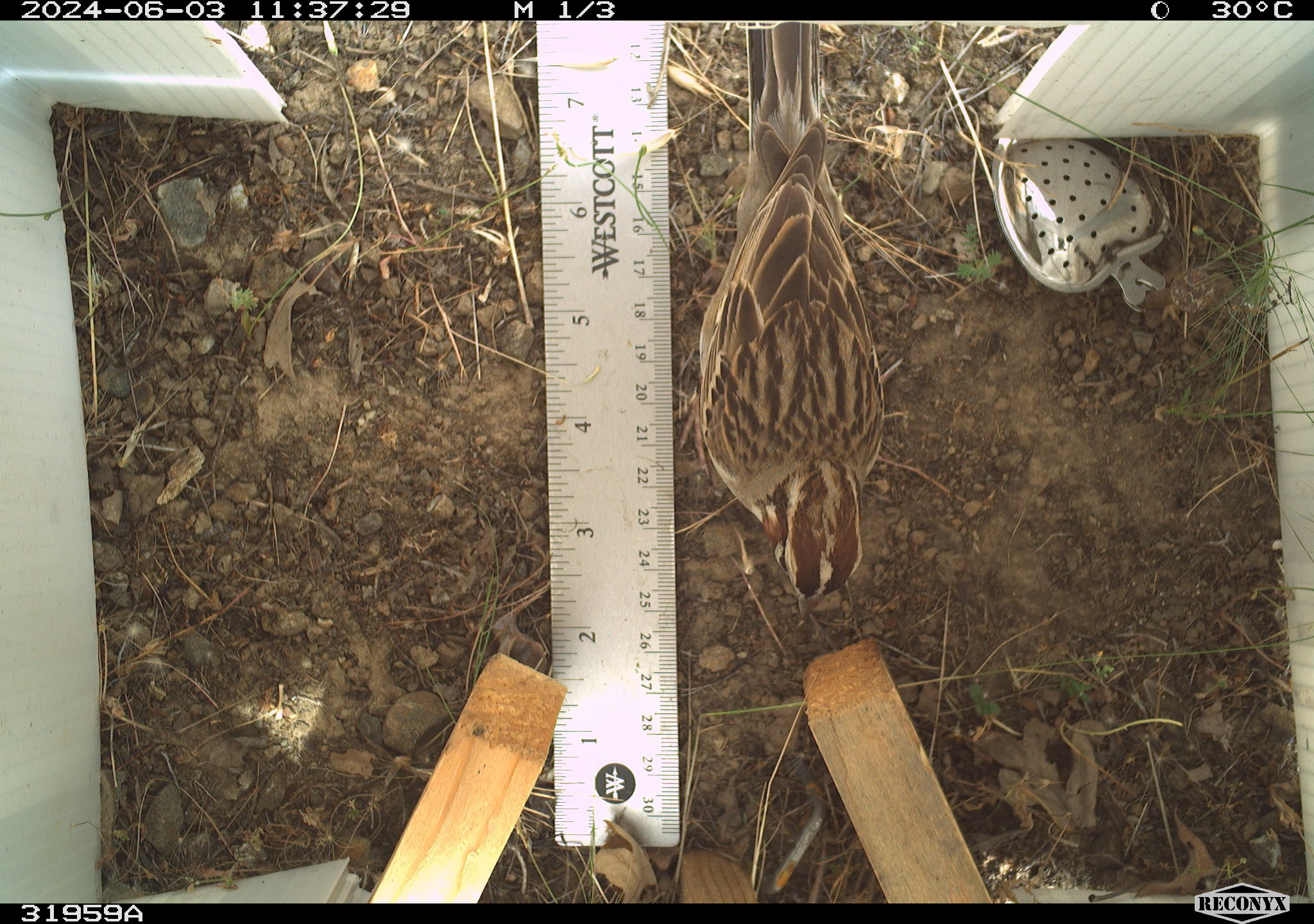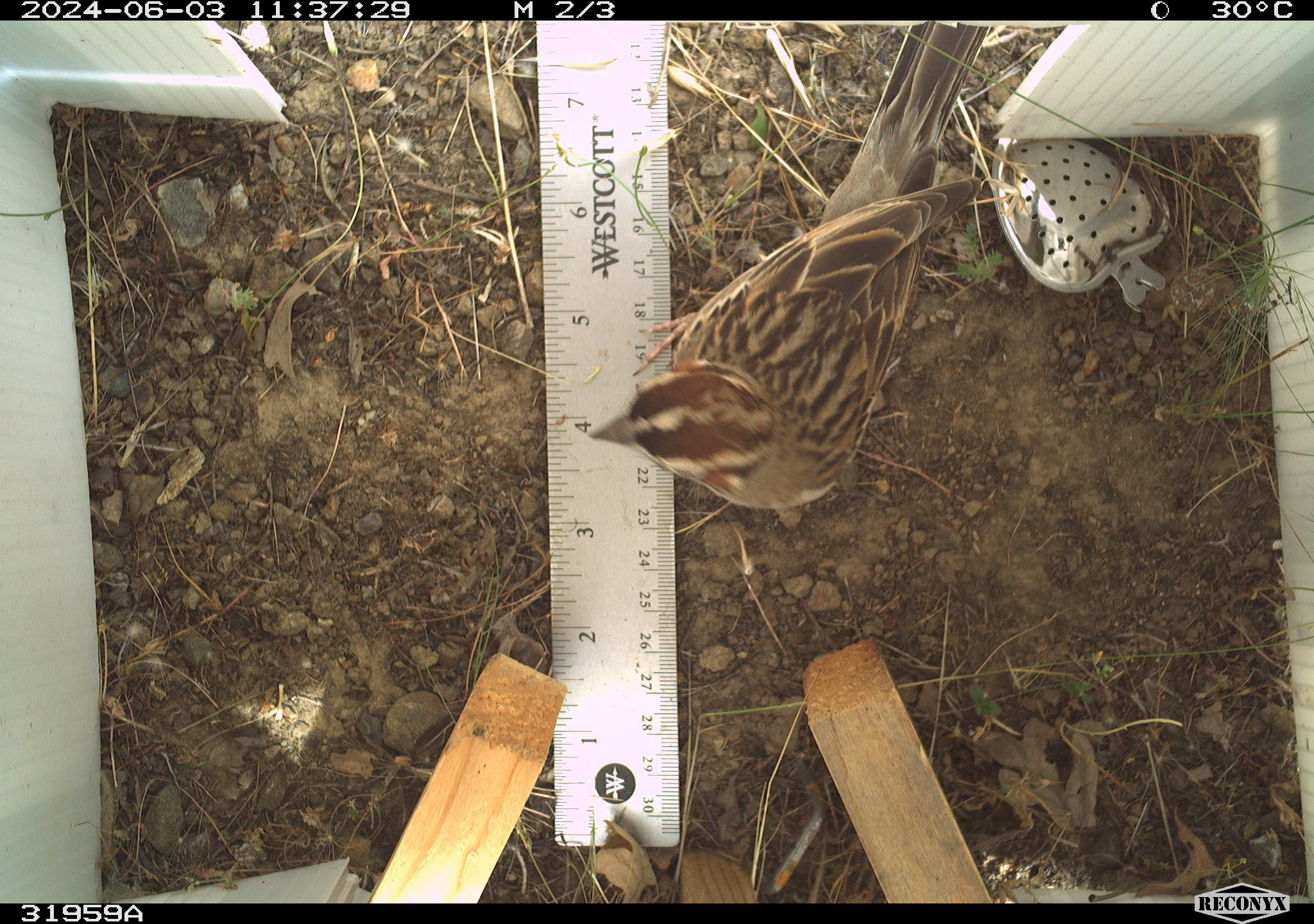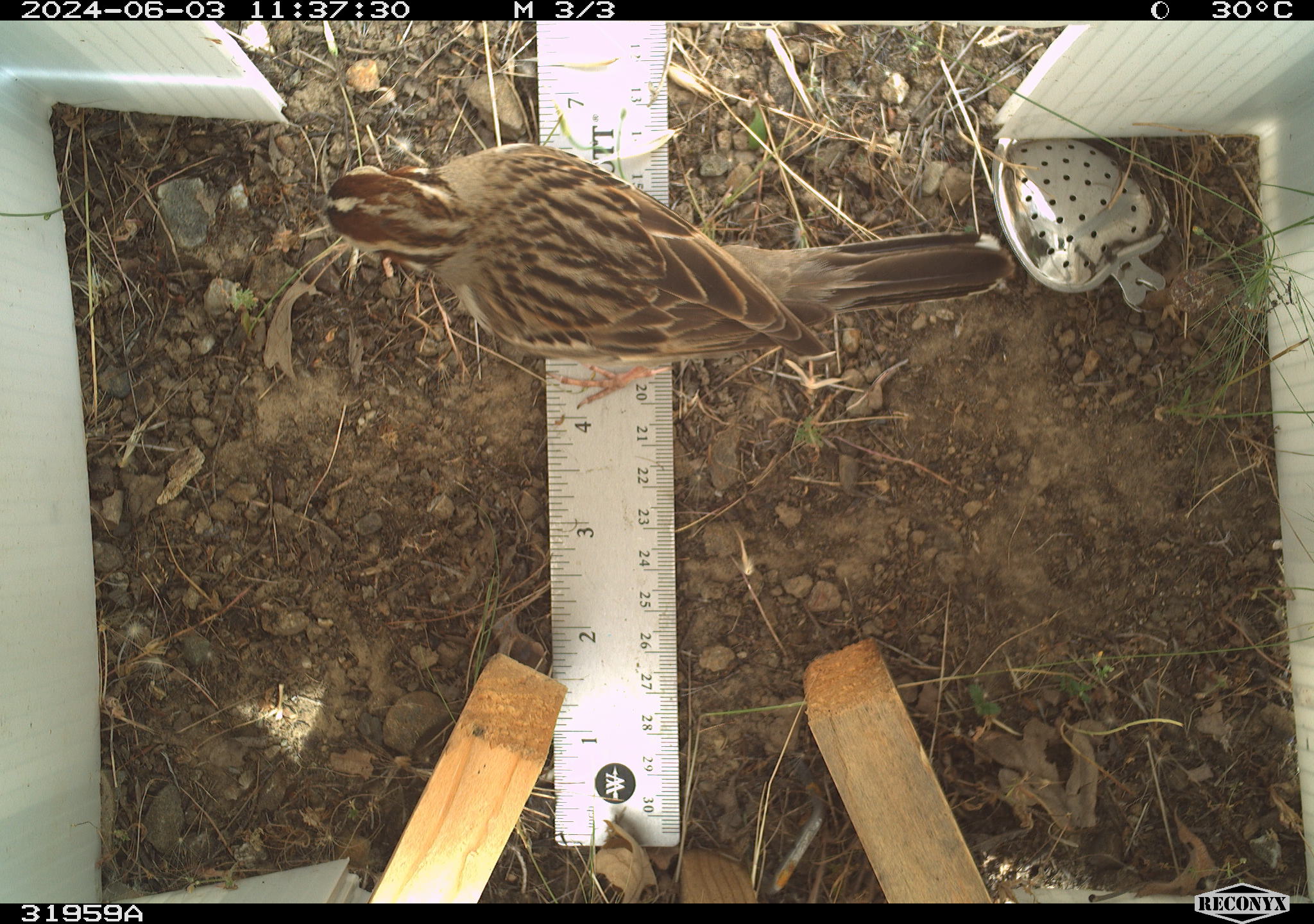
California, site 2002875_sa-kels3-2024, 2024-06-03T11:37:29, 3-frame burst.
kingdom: Animalia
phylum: Chordata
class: Aves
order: Passeriformes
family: Passerellidae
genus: Chondestes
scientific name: Chondestes grammacus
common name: lark sparrow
Lark sparrow (Chondestes grammacus).